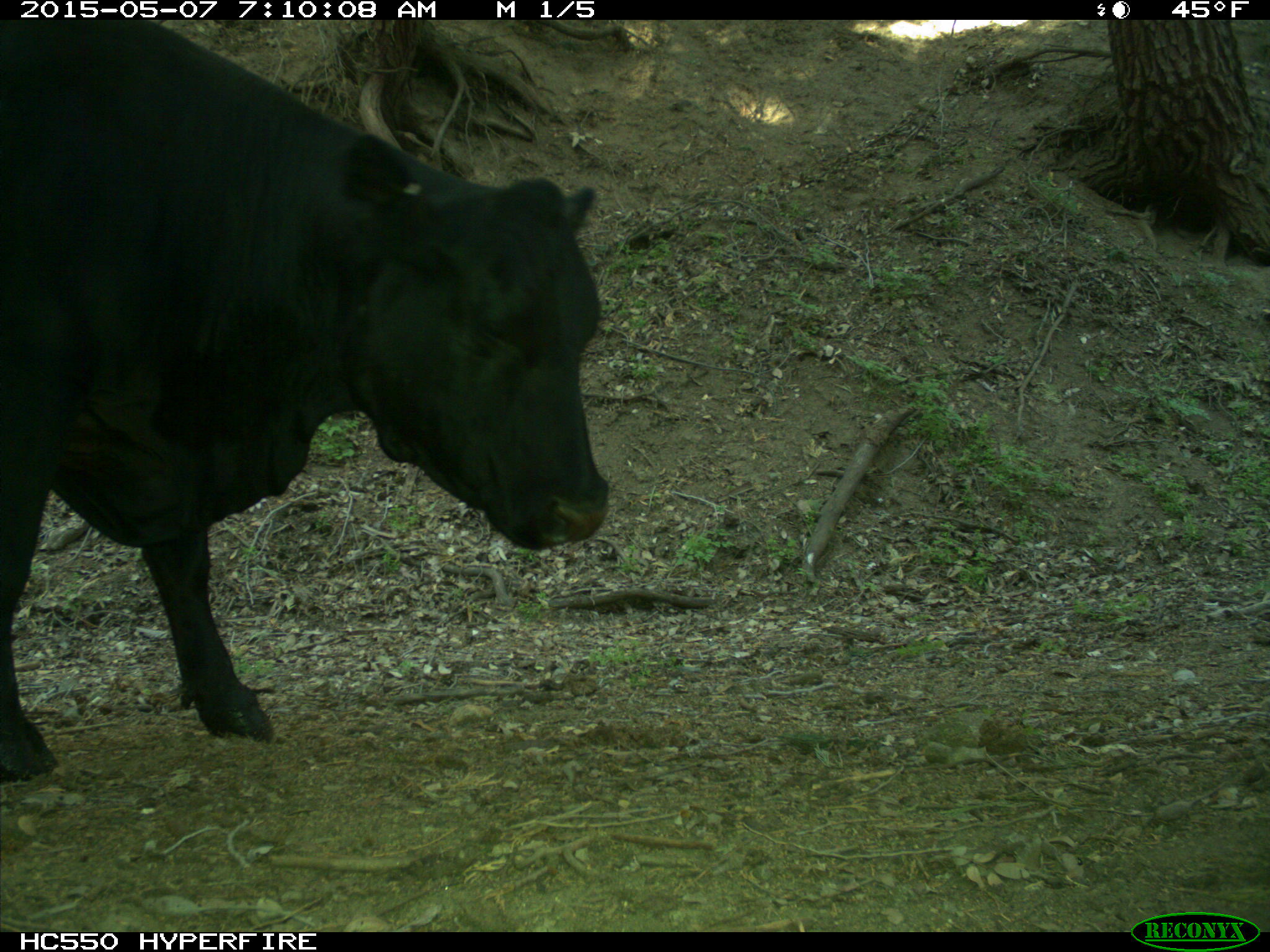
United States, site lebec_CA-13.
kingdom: Animalia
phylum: Chordata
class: Mammalia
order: Artiodactyla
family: Bovidae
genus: Bos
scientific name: Bos taurus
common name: domestic cow